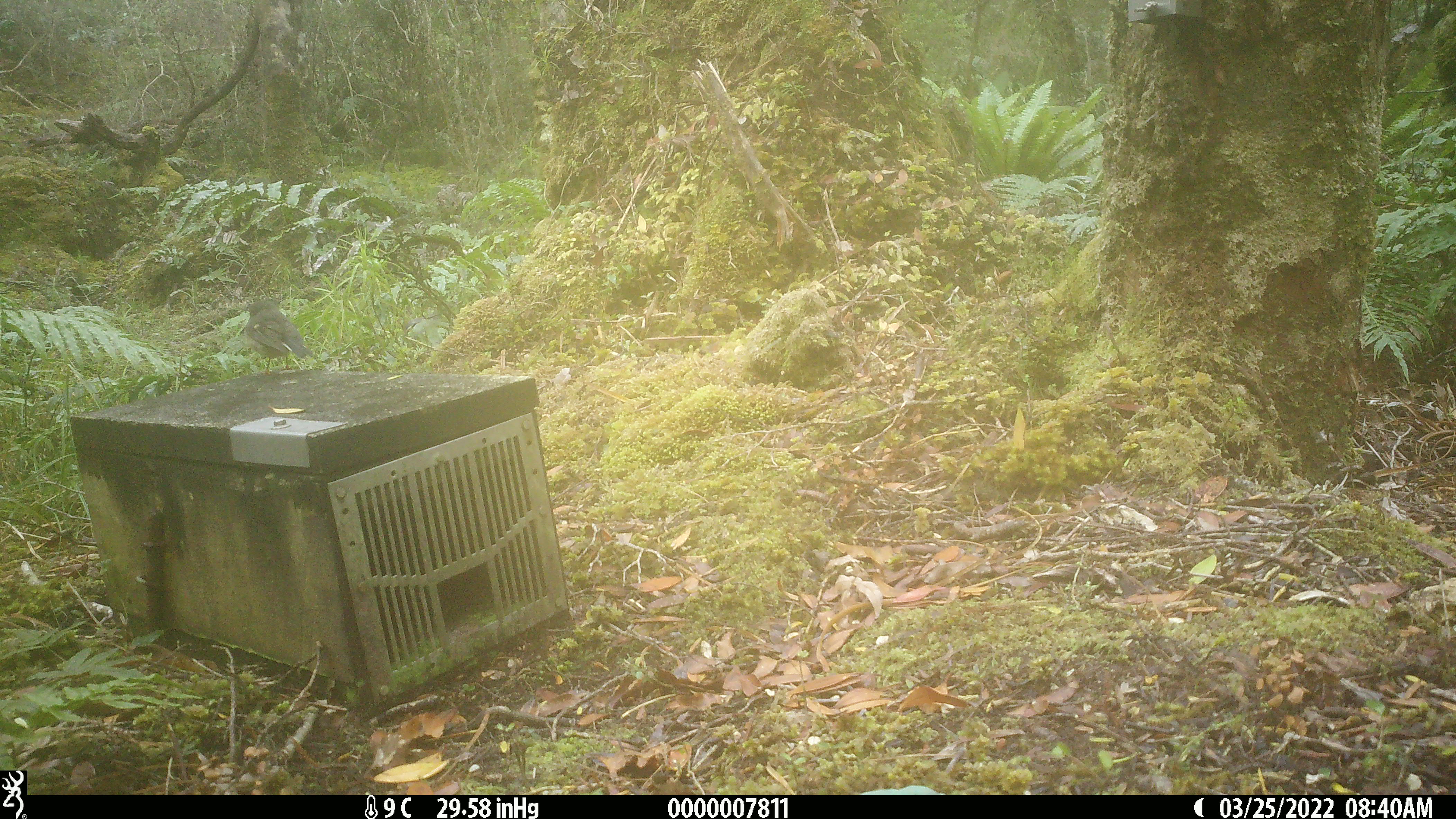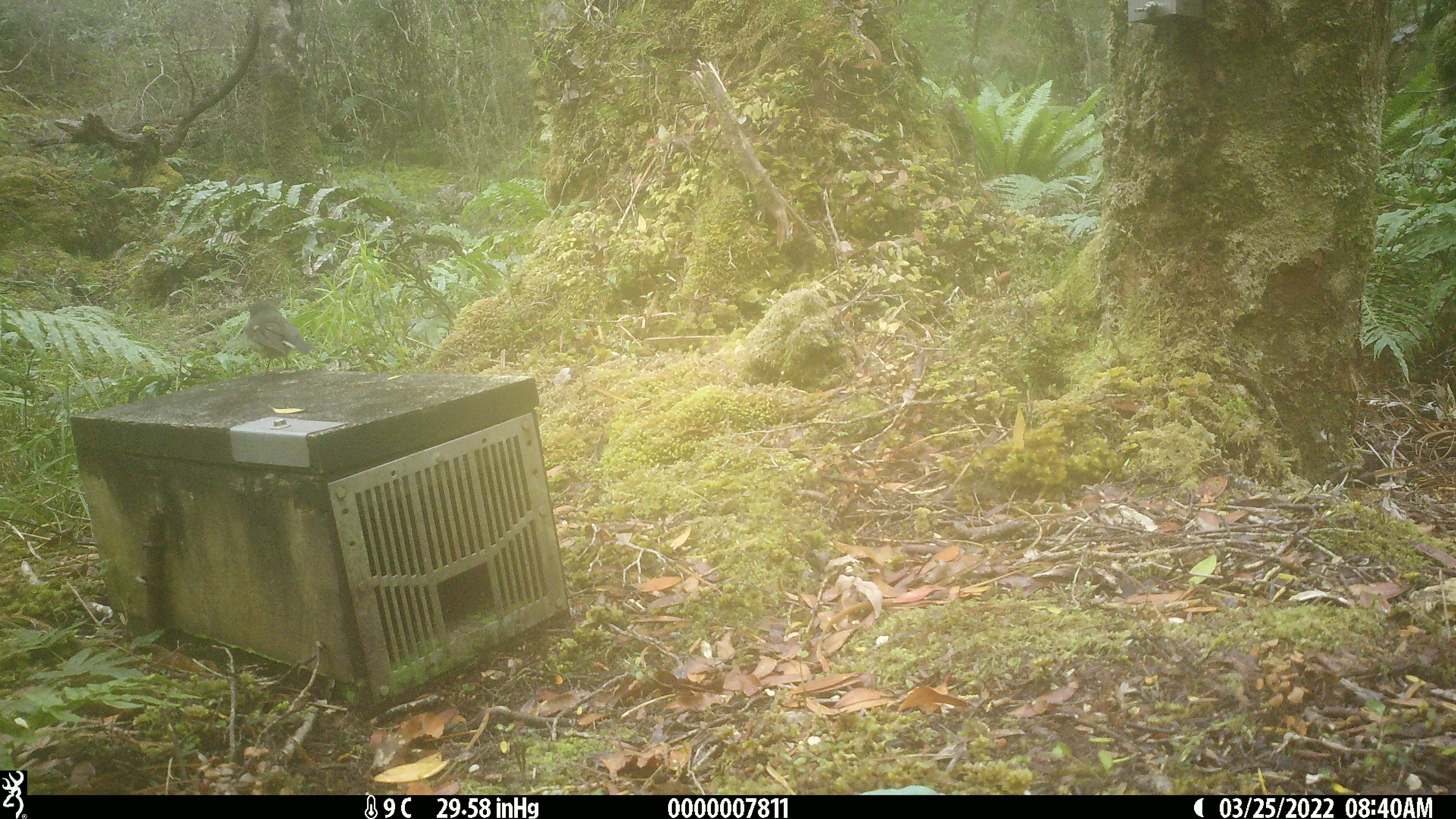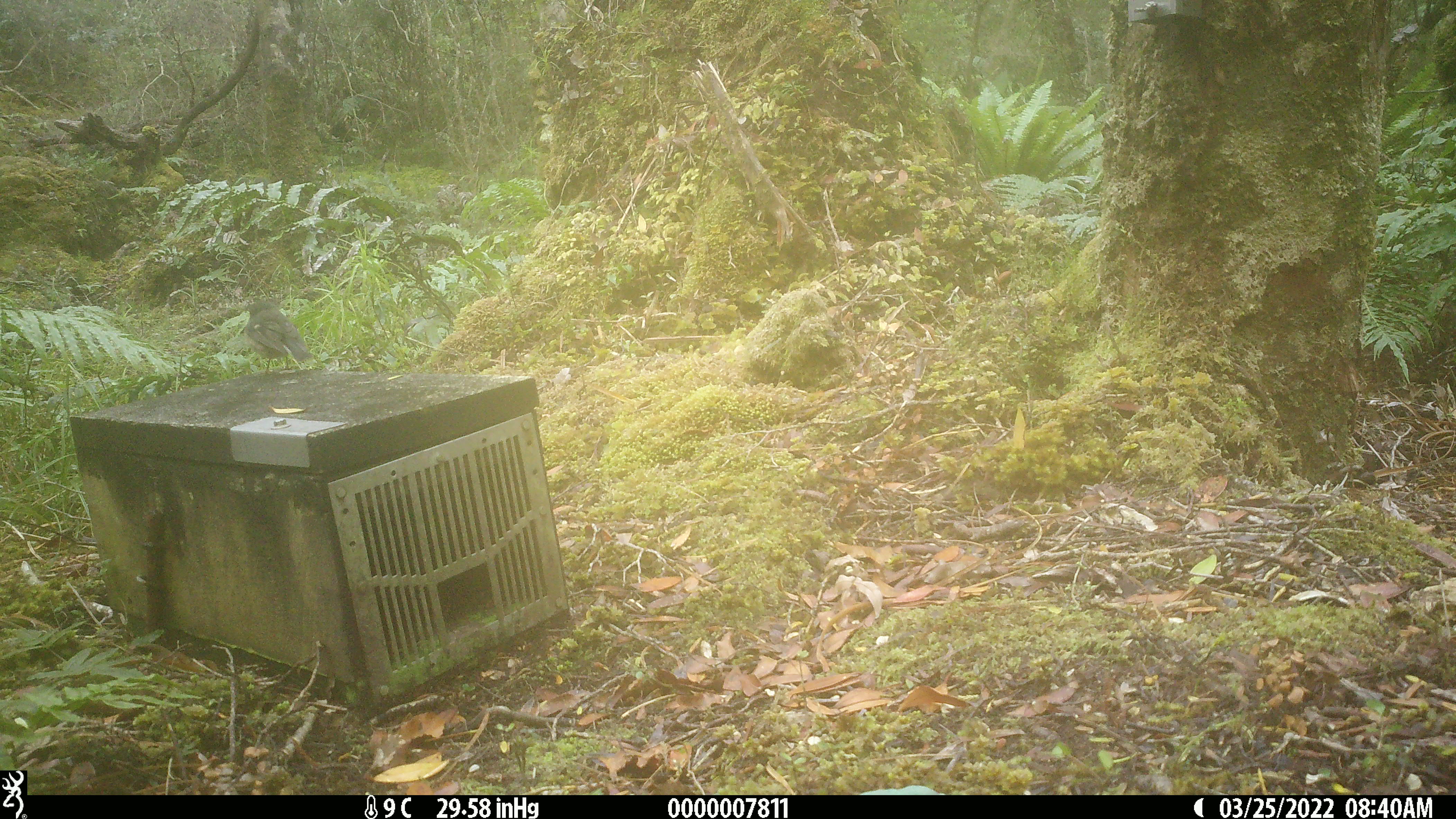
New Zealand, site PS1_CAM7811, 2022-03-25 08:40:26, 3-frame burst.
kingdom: Animalia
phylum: Chordata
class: Aves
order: Passeriformes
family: Petroicidae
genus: Petroica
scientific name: Petroica macrocephala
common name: tomtit